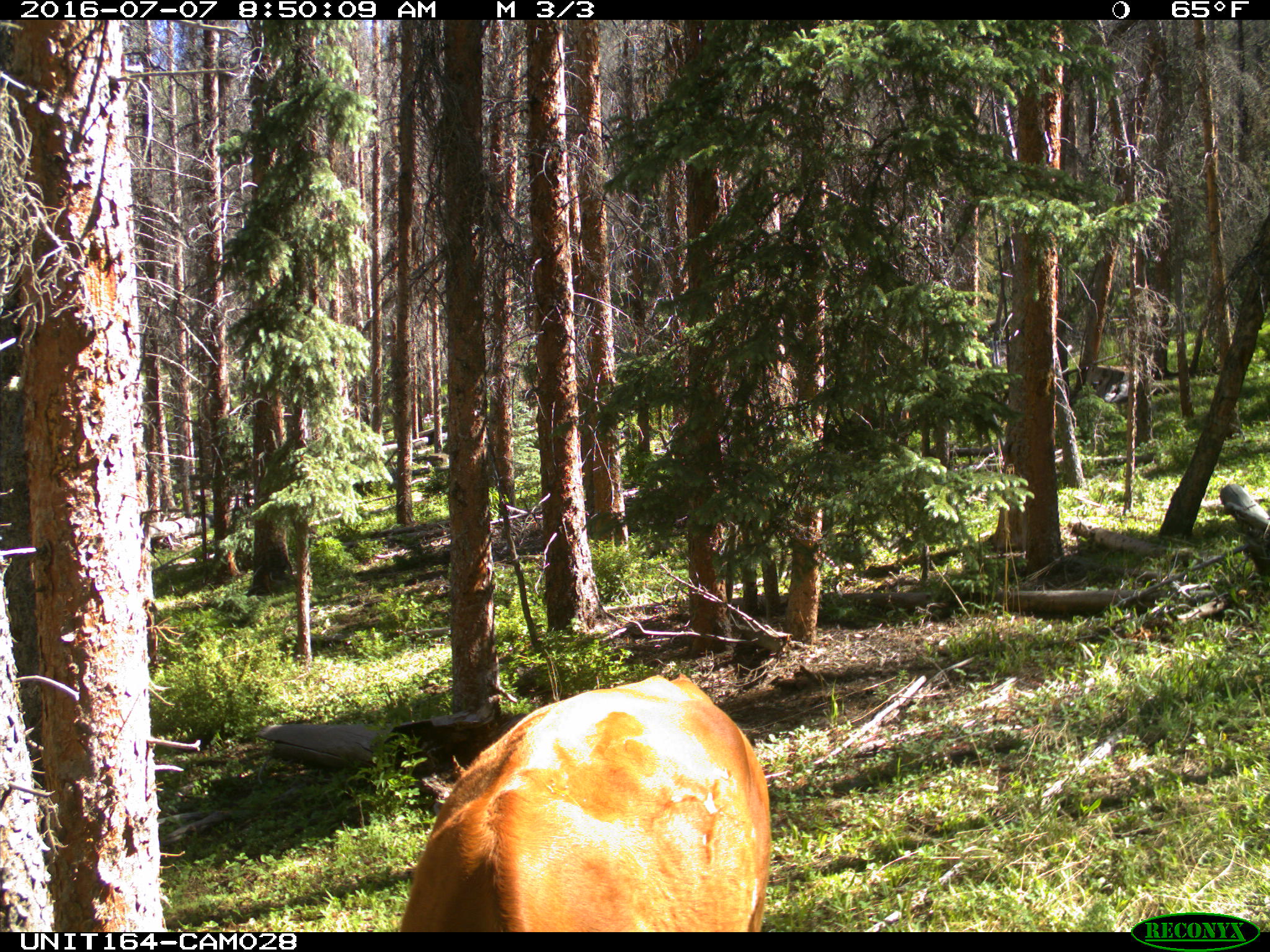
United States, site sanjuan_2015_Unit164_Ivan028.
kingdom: Animalia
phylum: Chordata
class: Mammalia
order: Artiodactyla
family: Bovidae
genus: Bos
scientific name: Bos taurus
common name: domestic cow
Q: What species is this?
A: Bos taurus (domestic cow).